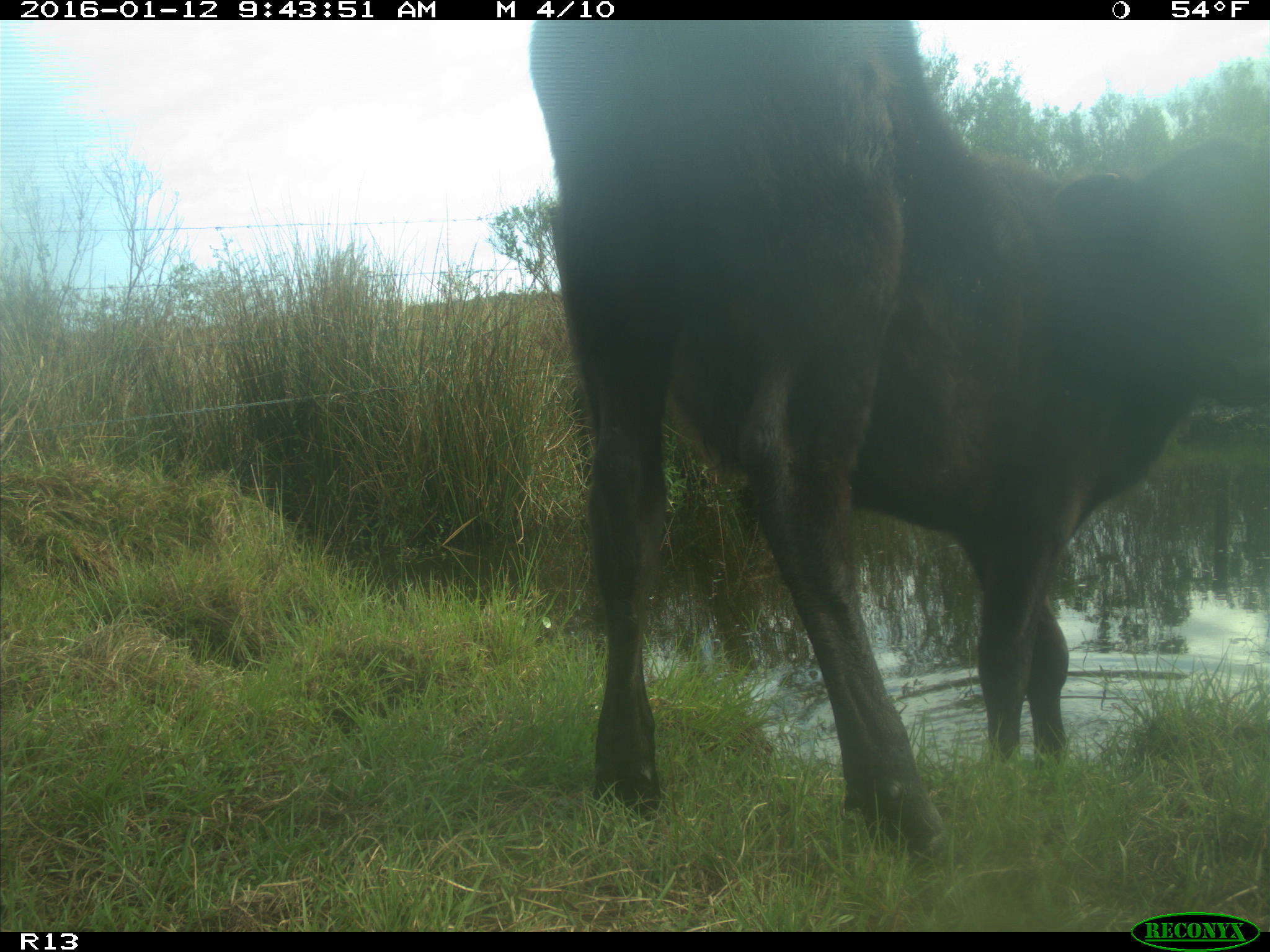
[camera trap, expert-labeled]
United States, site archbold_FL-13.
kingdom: Animalia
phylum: Chordata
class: Mammalia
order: Artiodactyla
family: Bovidae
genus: Bos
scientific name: Bos taurus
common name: domestic cow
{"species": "Bos taurus (domestic cow)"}